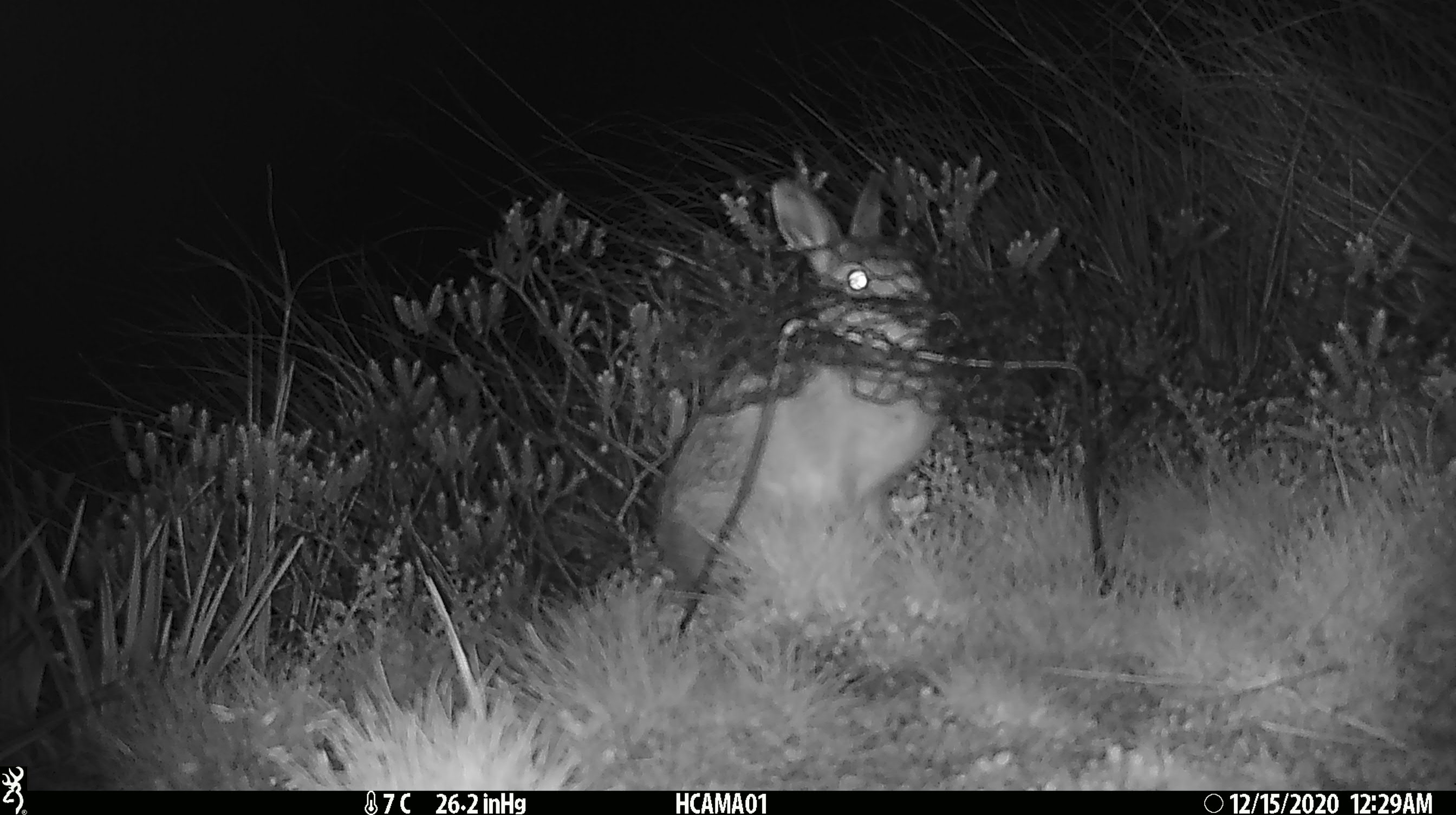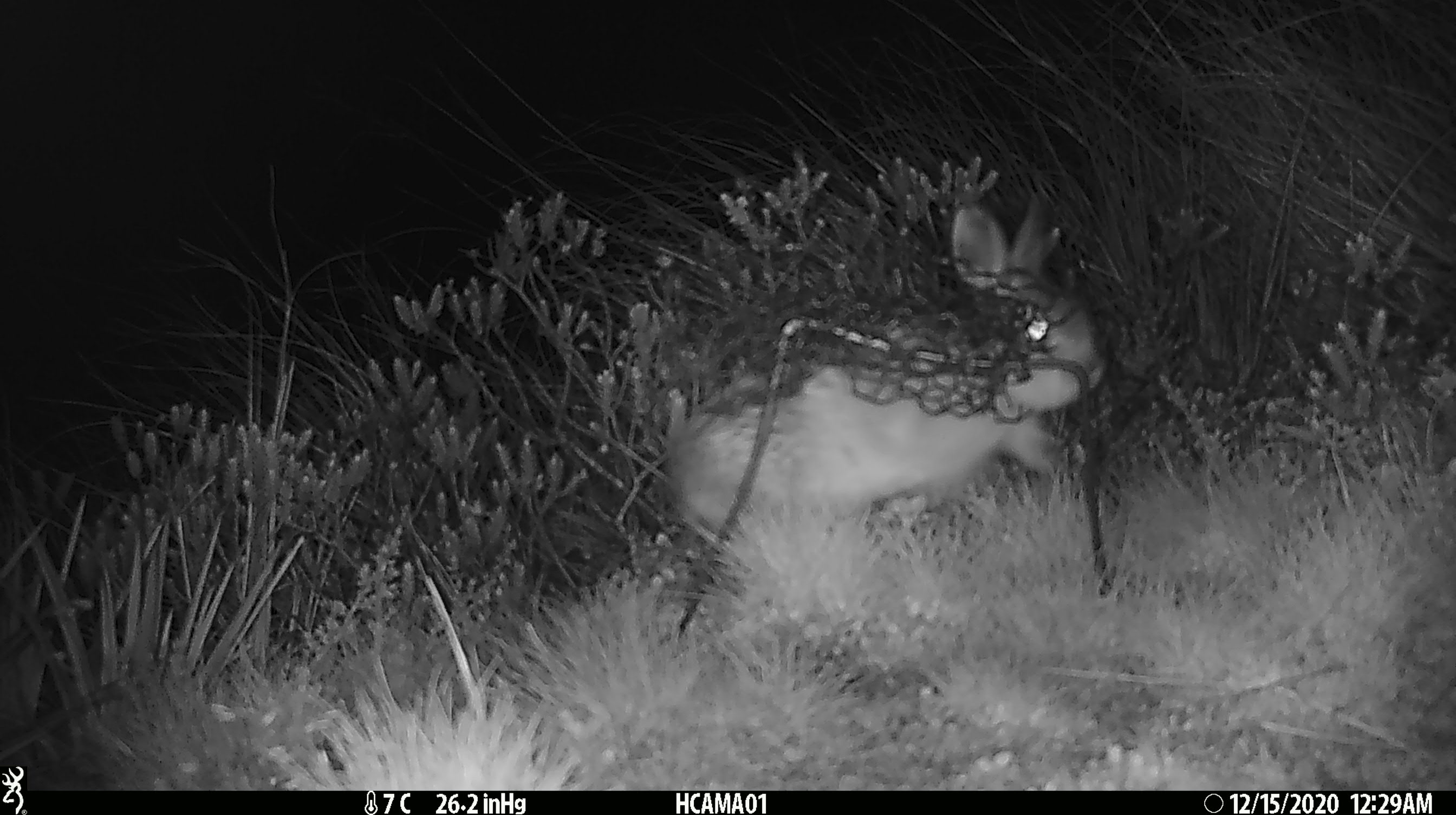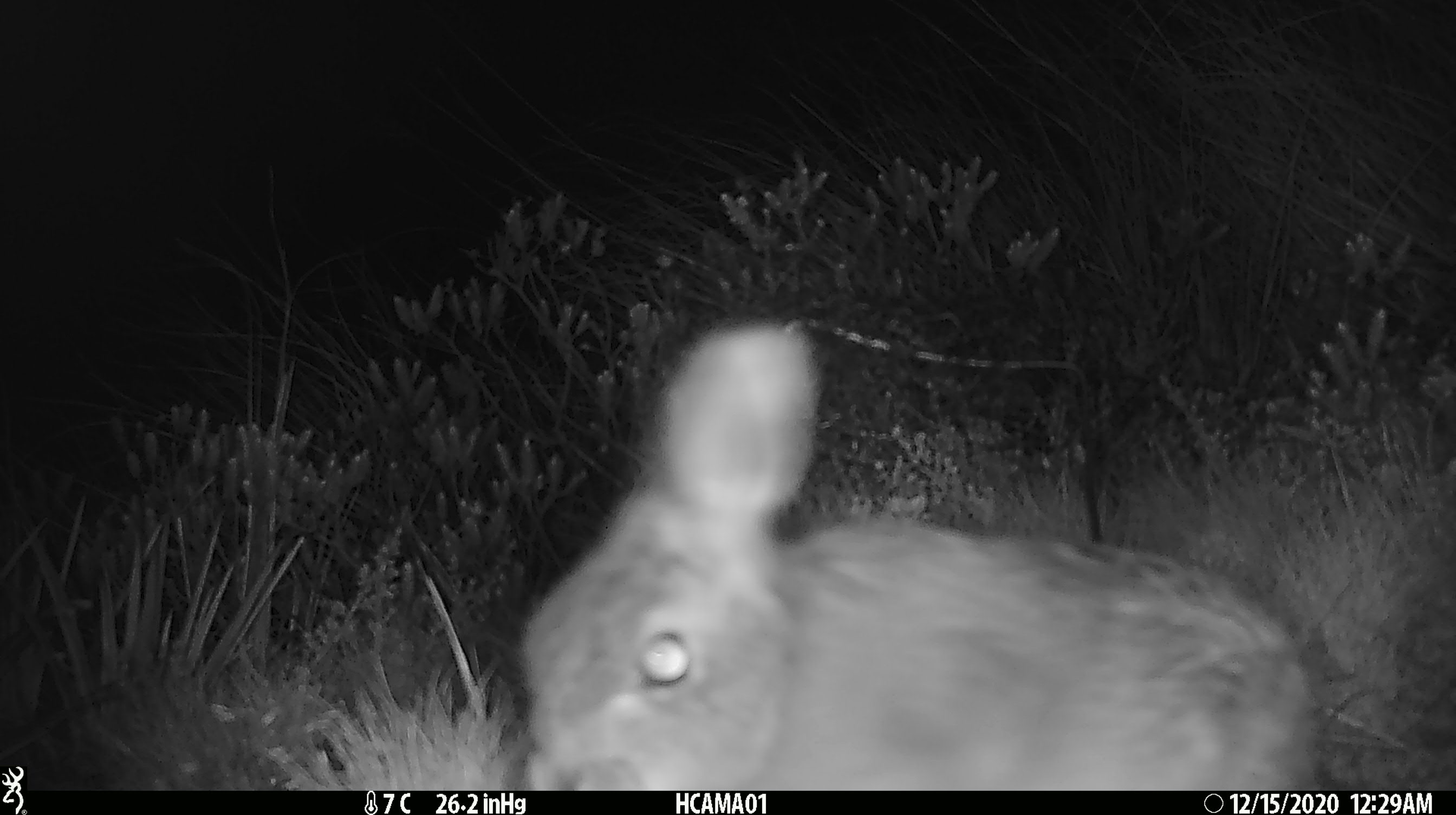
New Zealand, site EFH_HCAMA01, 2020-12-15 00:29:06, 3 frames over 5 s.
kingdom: Animalia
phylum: Chordata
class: Mammalia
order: Lagomorpha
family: Leporidae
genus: Oryctolagus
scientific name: Oryctolagus cuniculus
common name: european rabbit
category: rabbit